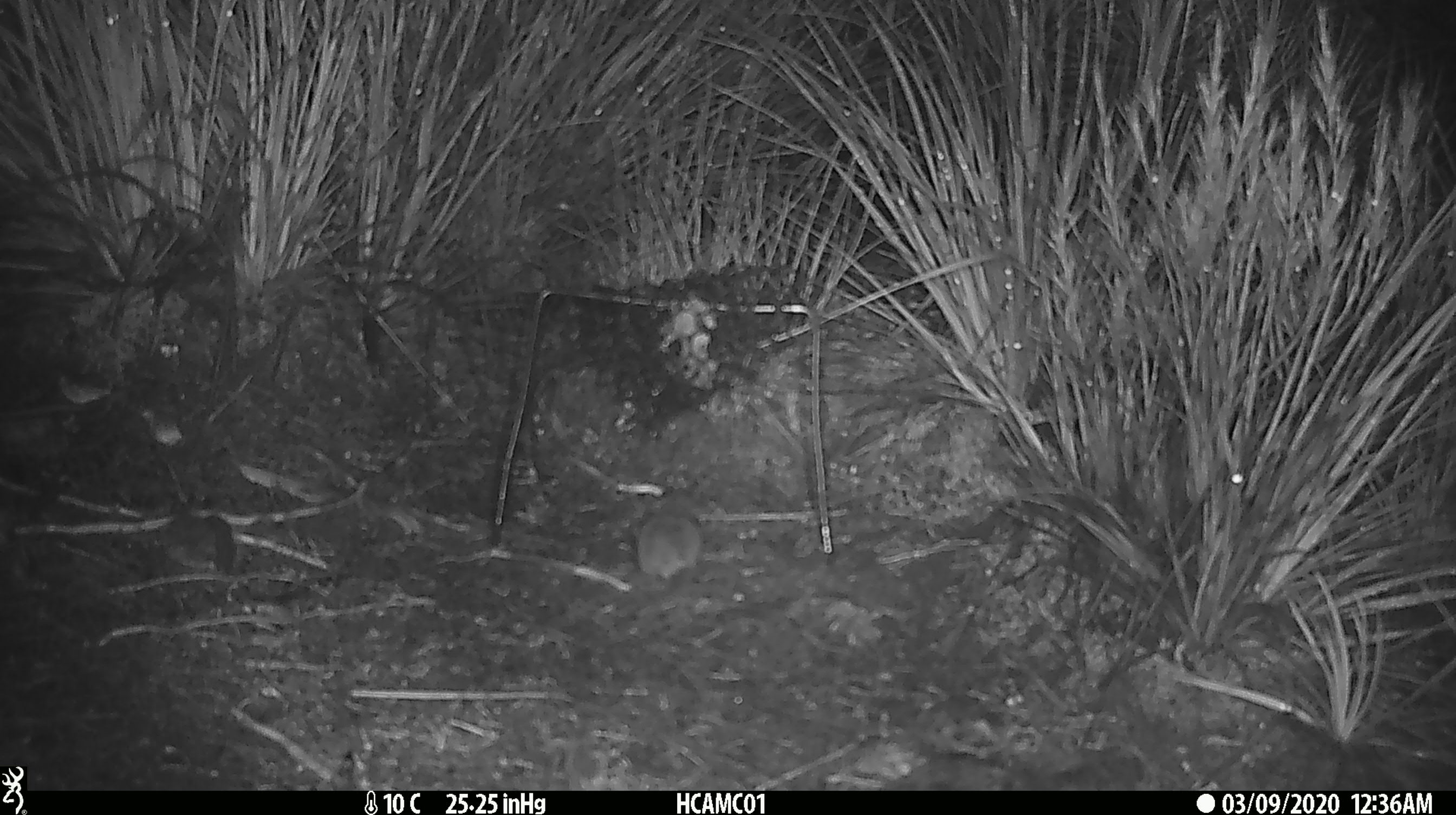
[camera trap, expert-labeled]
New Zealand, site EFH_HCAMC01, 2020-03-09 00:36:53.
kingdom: Animalia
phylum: Chordata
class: Mammalia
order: Rodentia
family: Muridae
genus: Mus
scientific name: Mus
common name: mouse